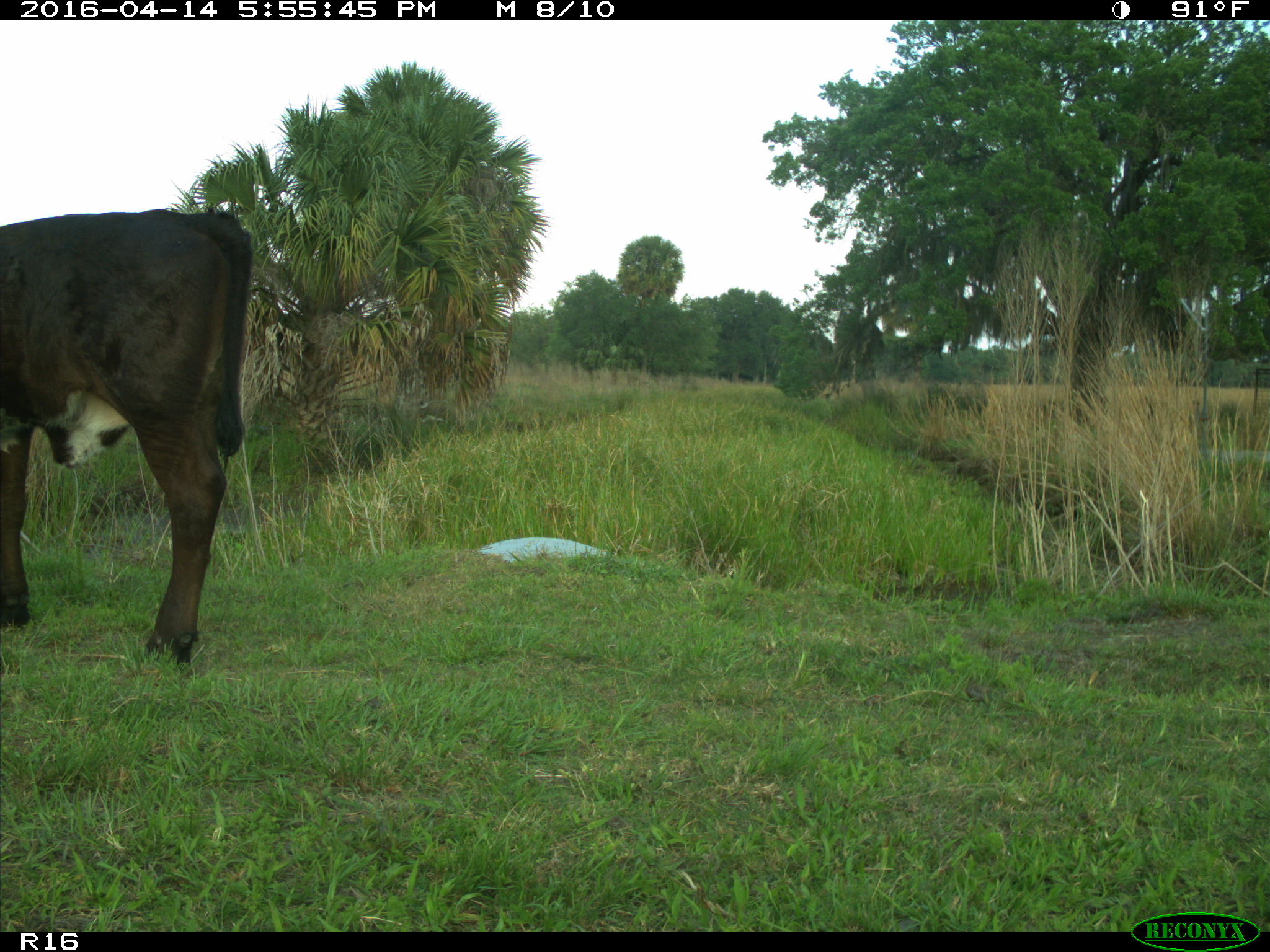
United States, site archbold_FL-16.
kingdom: Animalia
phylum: Chordata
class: Mammalia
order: Artiodactyla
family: Bovidae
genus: Bos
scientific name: Bos taurus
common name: domestic cow